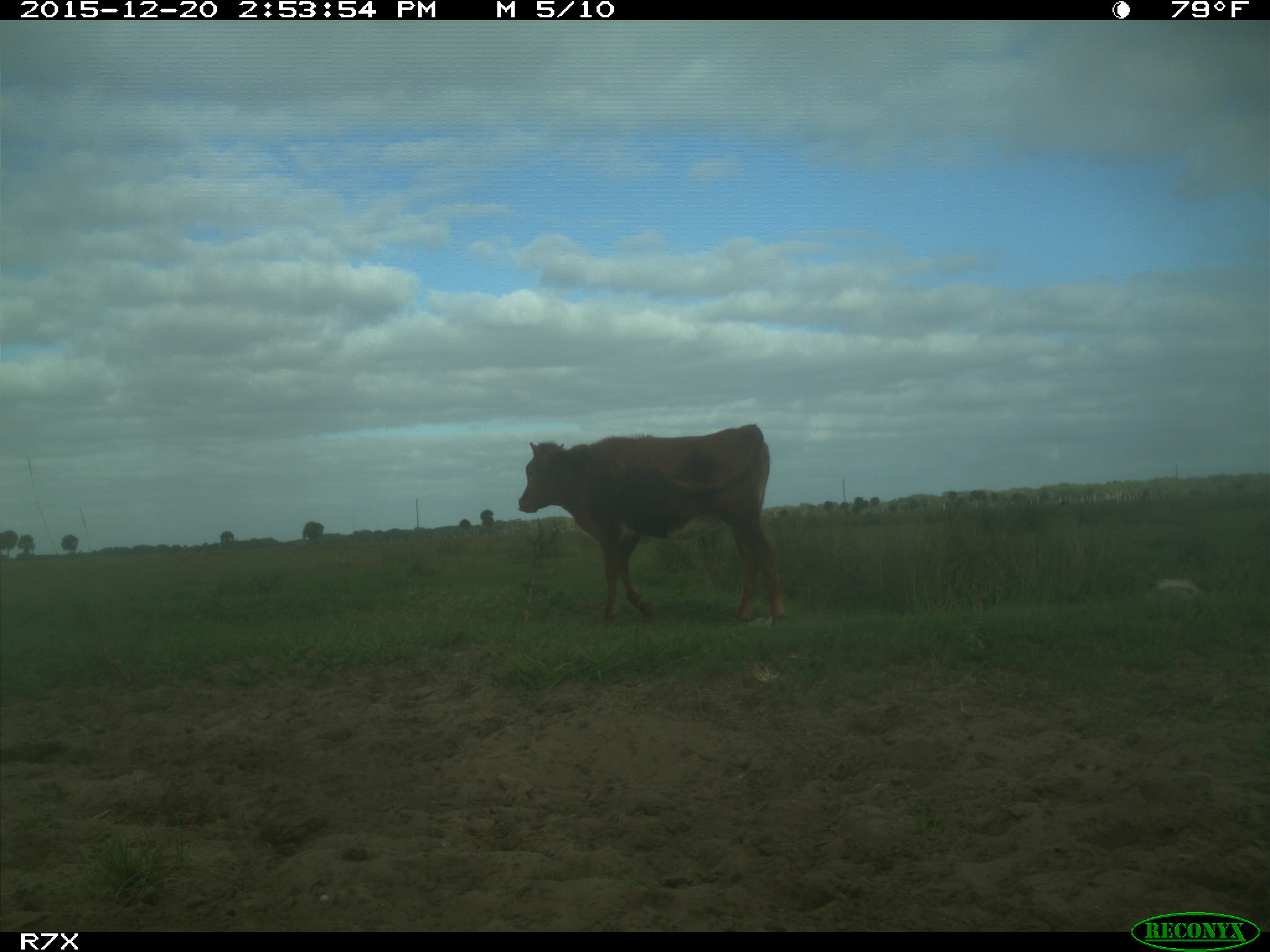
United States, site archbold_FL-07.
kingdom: Animalia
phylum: Chordata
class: Mammalia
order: Artiodactyla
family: Bovidae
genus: Bos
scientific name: Bos taurus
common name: domestic cow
Bos taurus (domestic cow).